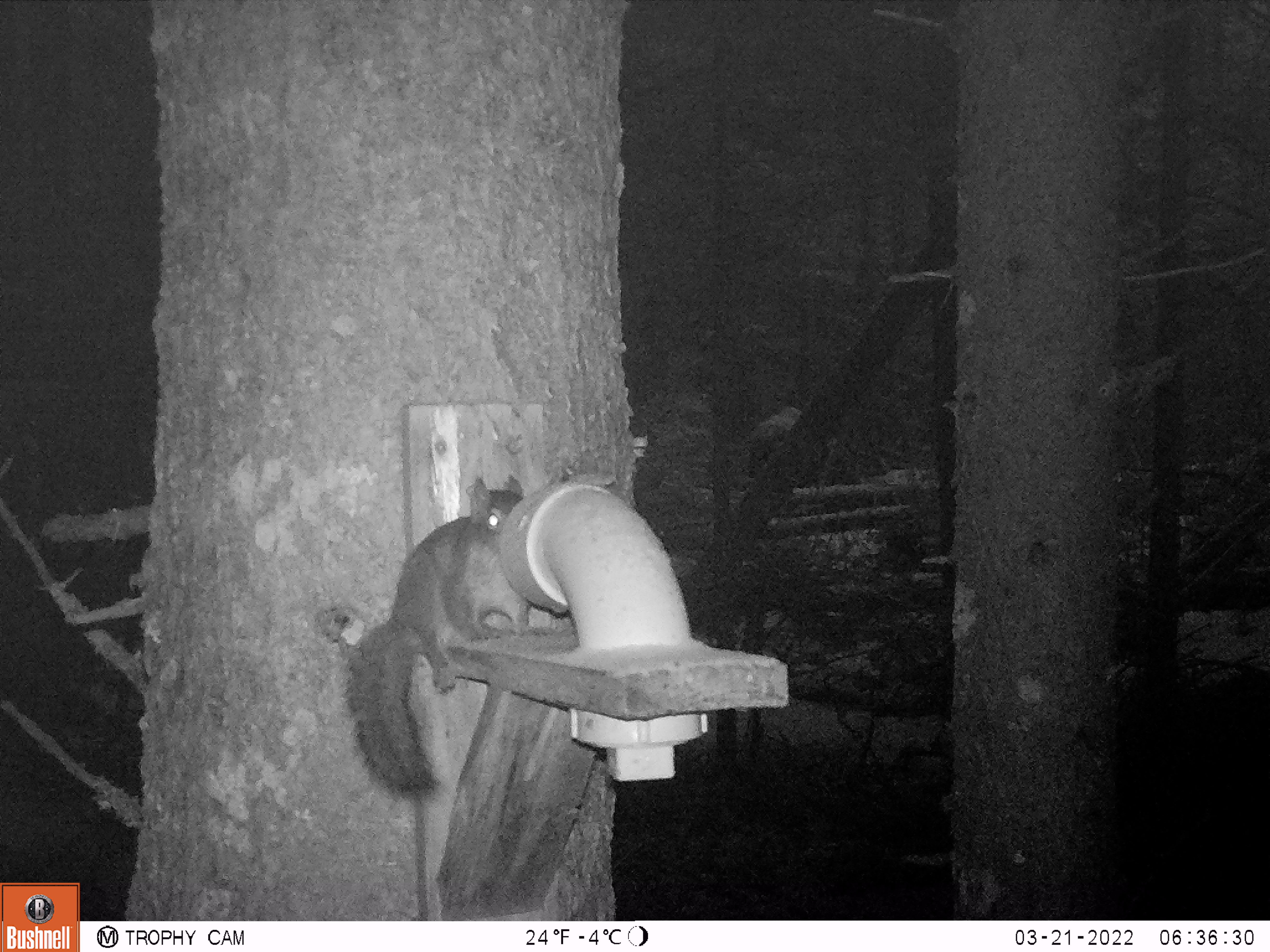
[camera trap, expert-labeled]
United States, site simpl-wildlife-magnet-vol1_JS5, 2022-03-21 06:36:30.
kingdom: Animalia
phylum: Chordata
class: Mammalia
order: Rodentia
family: Sciuridae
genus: Glaucomys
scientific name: Glaucomys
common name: flying squirrel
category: flying squirrel sp.